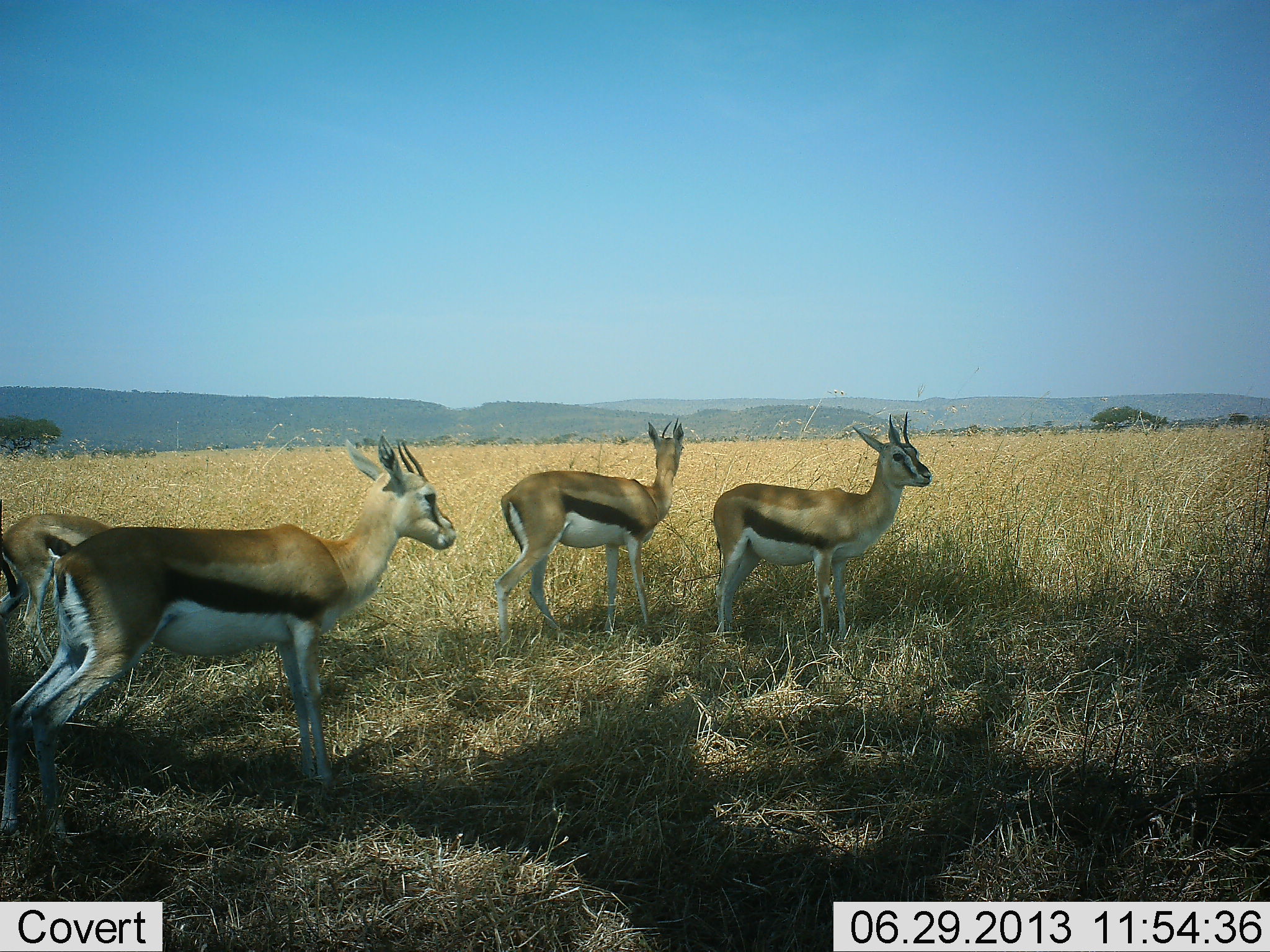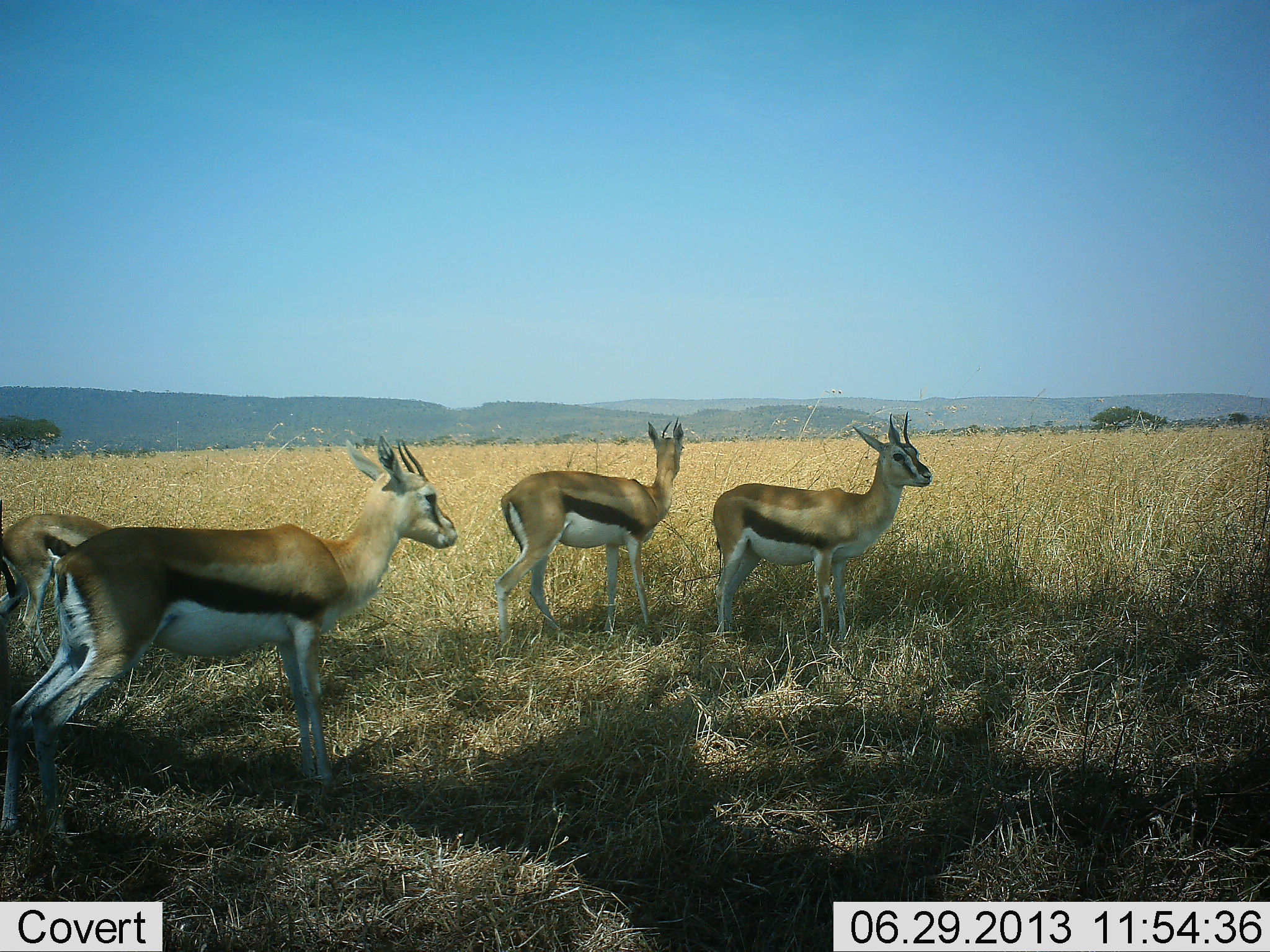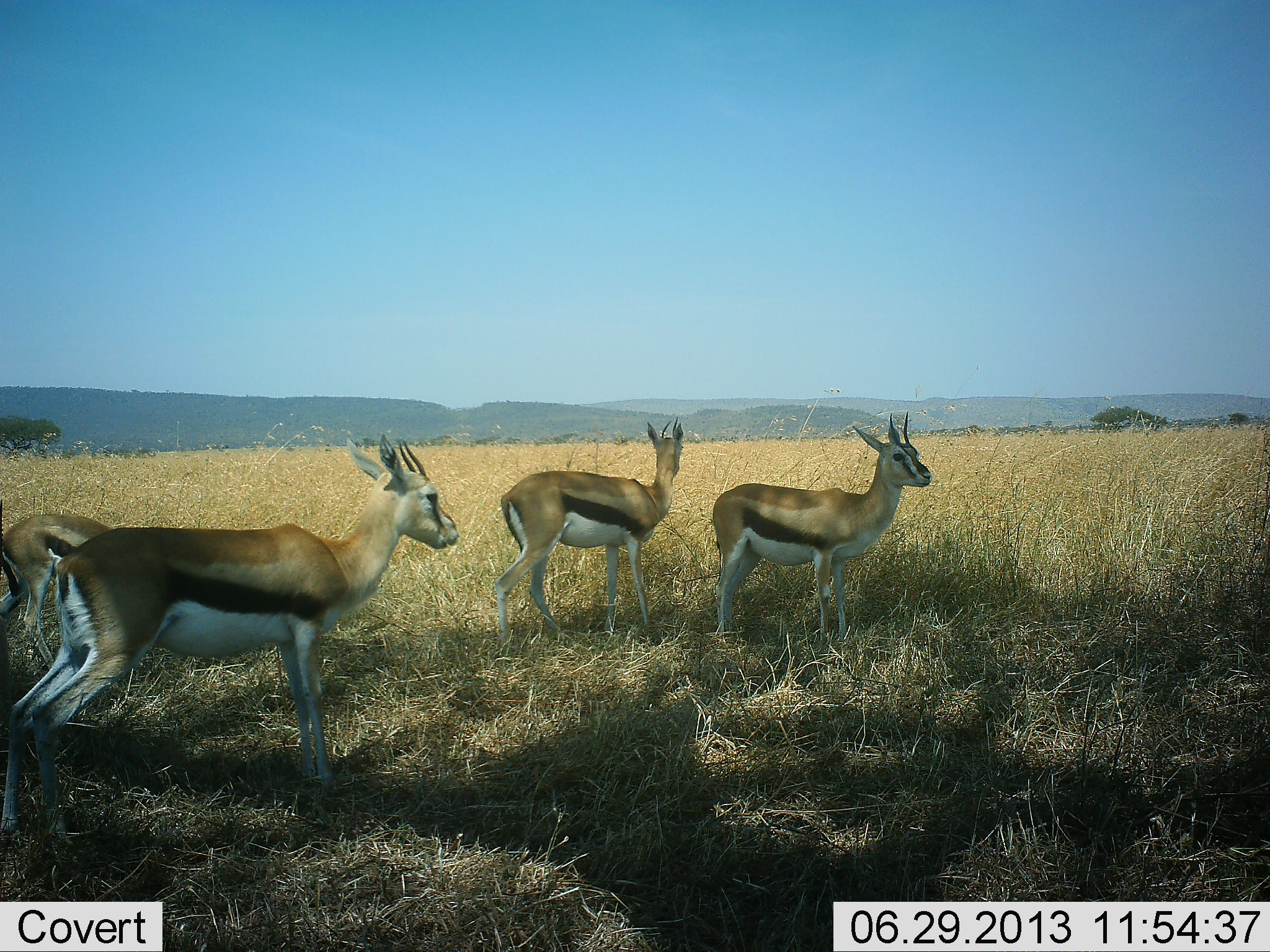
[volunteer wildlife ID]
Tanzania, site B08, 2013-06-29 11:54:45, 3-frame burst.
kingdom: Animalia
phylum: Chordata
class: Mammalia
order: Artiodactyla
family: Bovidae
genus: Eudorcas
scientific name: Eudorcas thomsonii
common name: thomson's gazelle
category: gazellethomsons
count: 4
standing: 89%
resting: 8%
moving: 8%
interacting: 0%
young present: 0%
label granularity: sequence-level